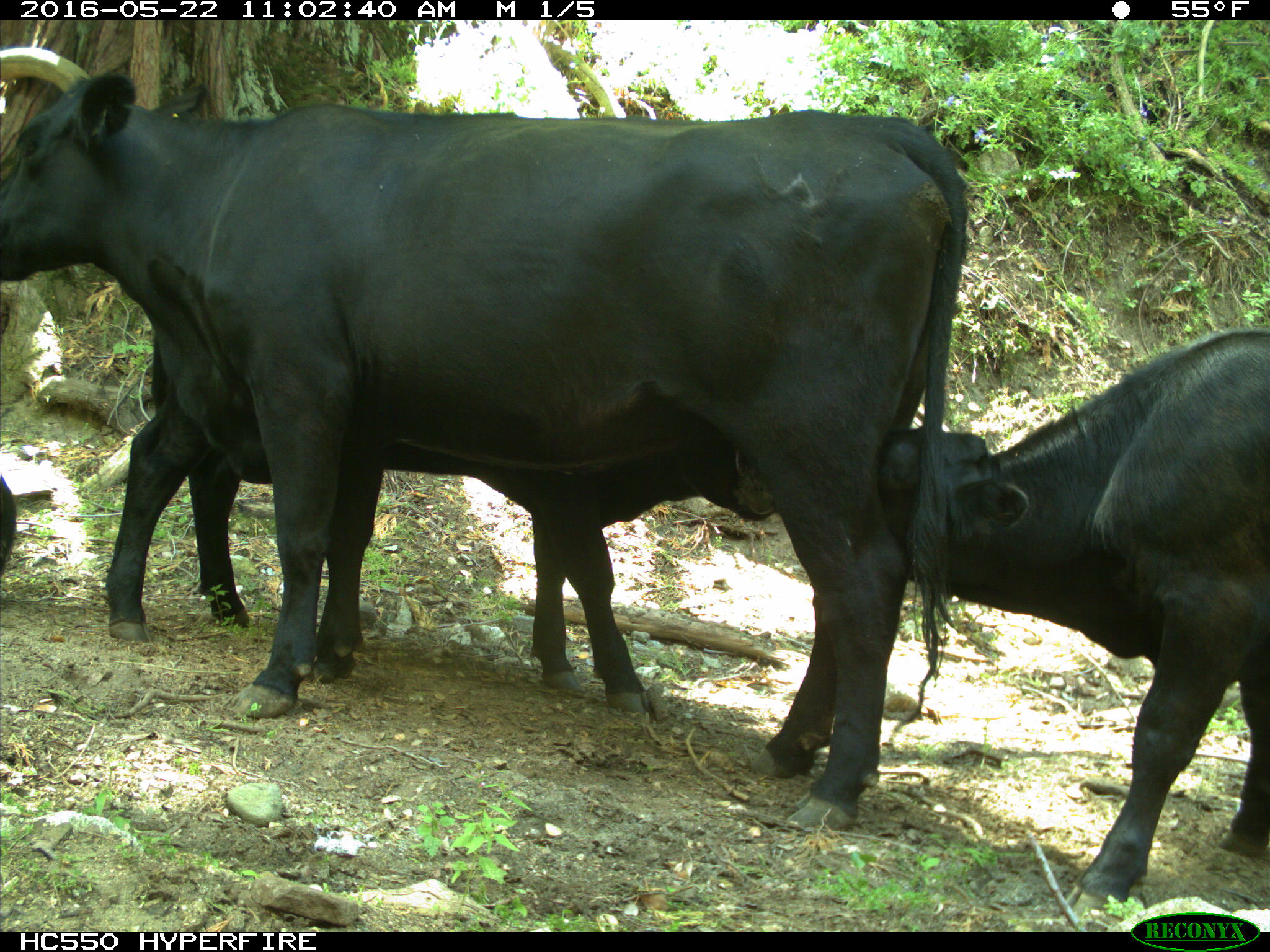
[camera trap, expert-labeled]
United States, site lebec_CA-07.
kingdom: Animalia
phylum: Chordata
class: Mammalia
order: Artiodactyla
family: Bovidae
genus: Bos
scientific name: Bos taurus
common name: domestic cow